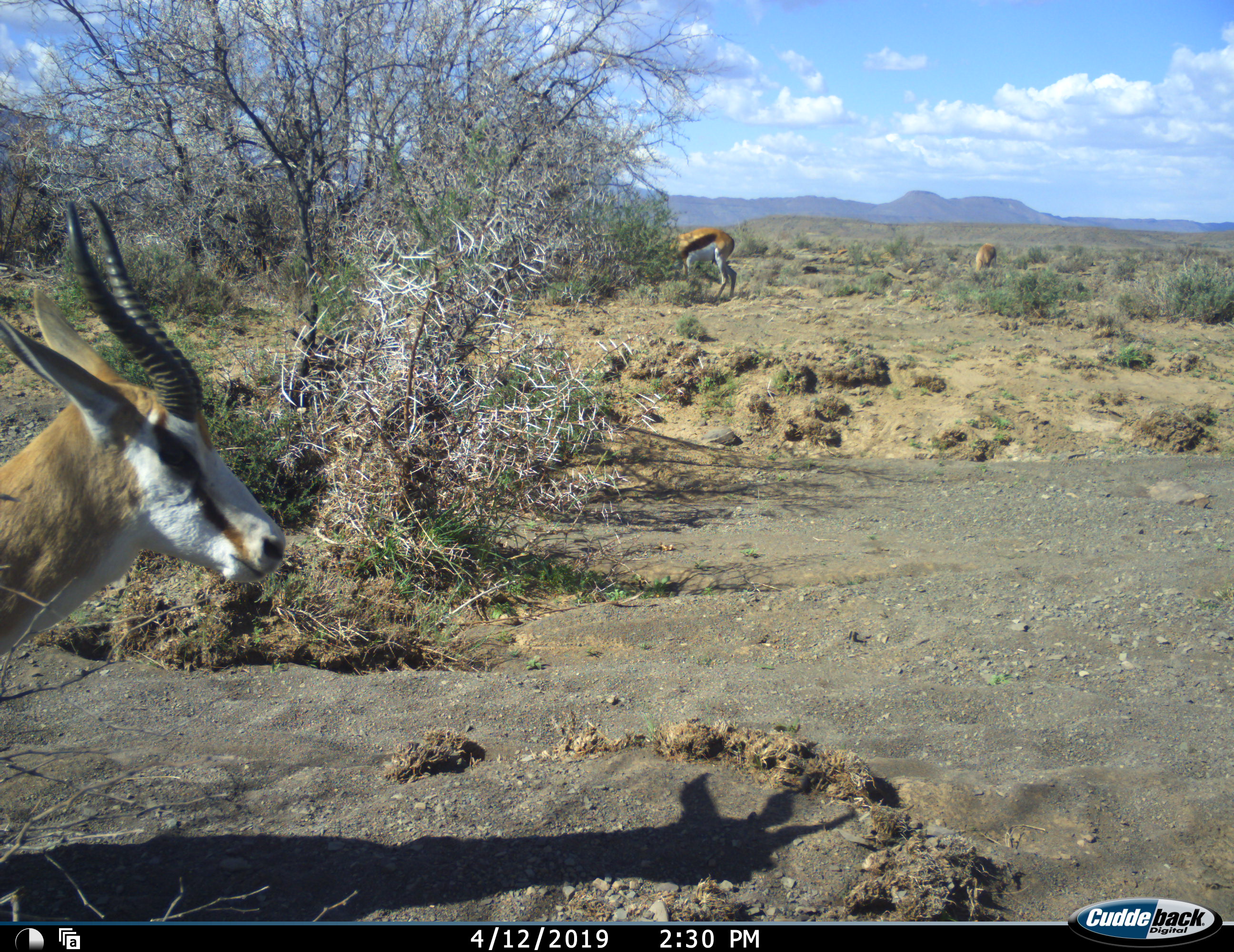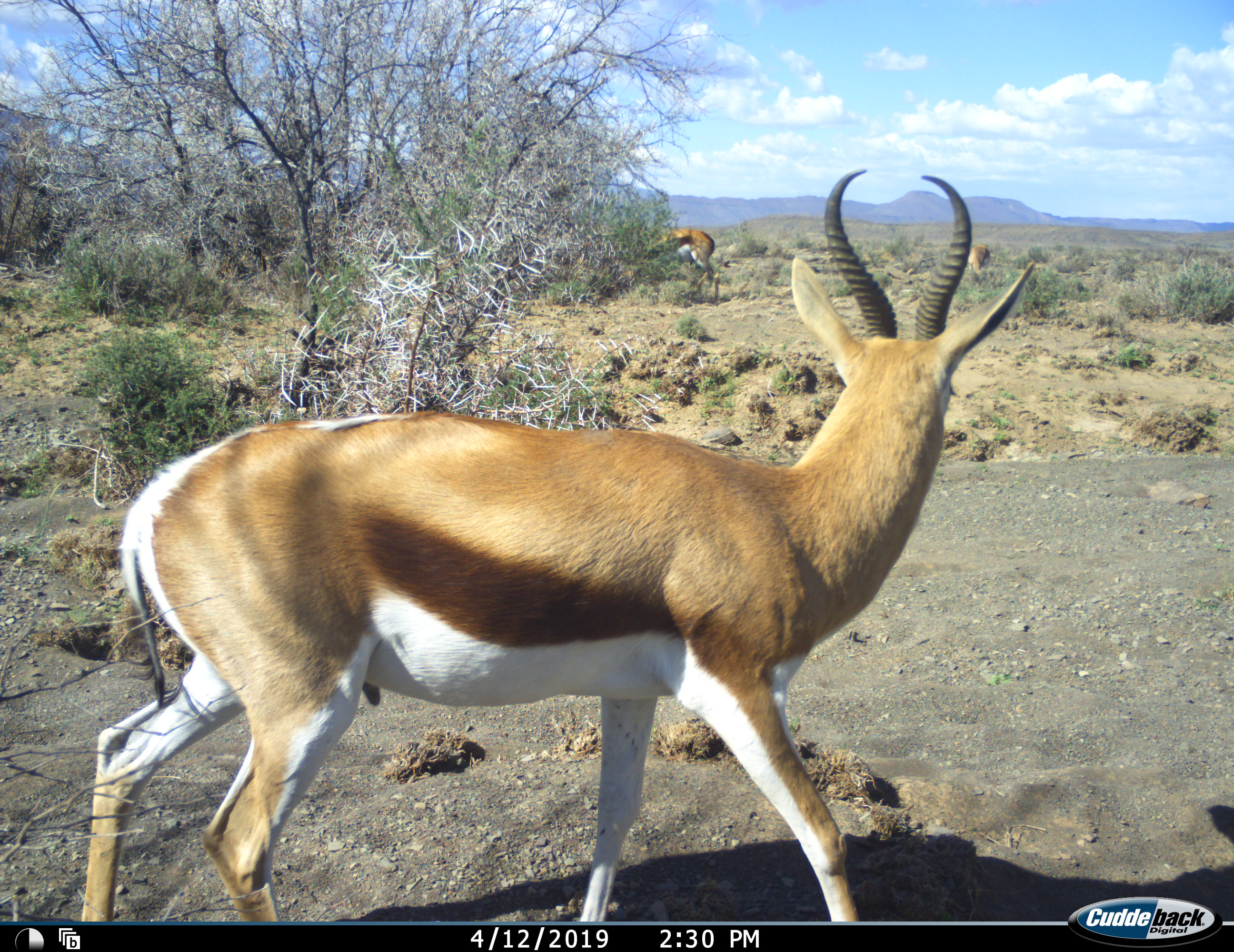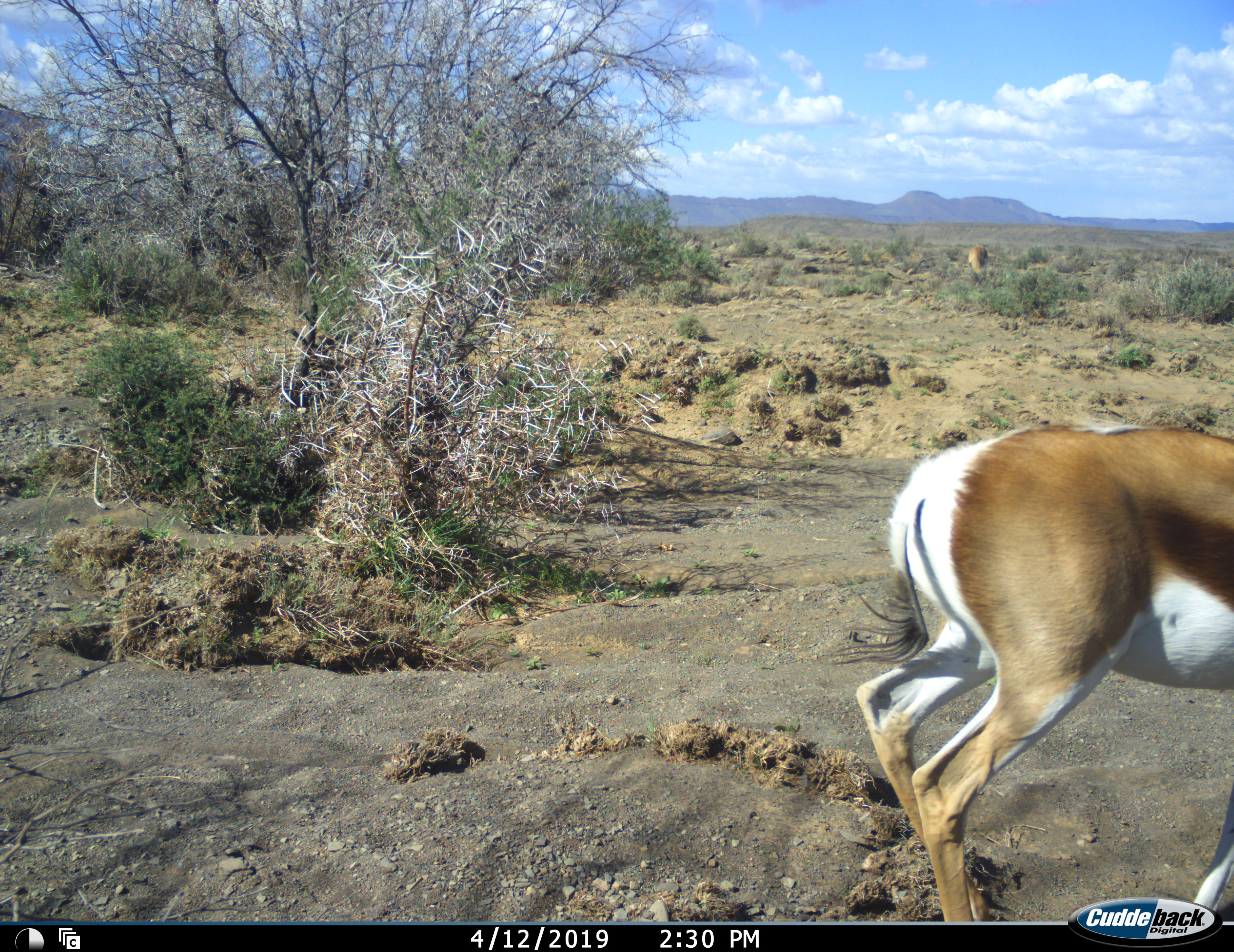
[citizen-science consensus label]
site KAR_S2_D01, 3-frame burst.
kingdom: Animalia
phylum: Chordata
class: Mammalia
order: Artiodactyla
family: Bovidae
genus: Antidorcas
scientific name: Antidorcas marsupialis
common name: springbok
Springbok (Antidorcas marsupialis), count 3. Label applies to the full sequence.